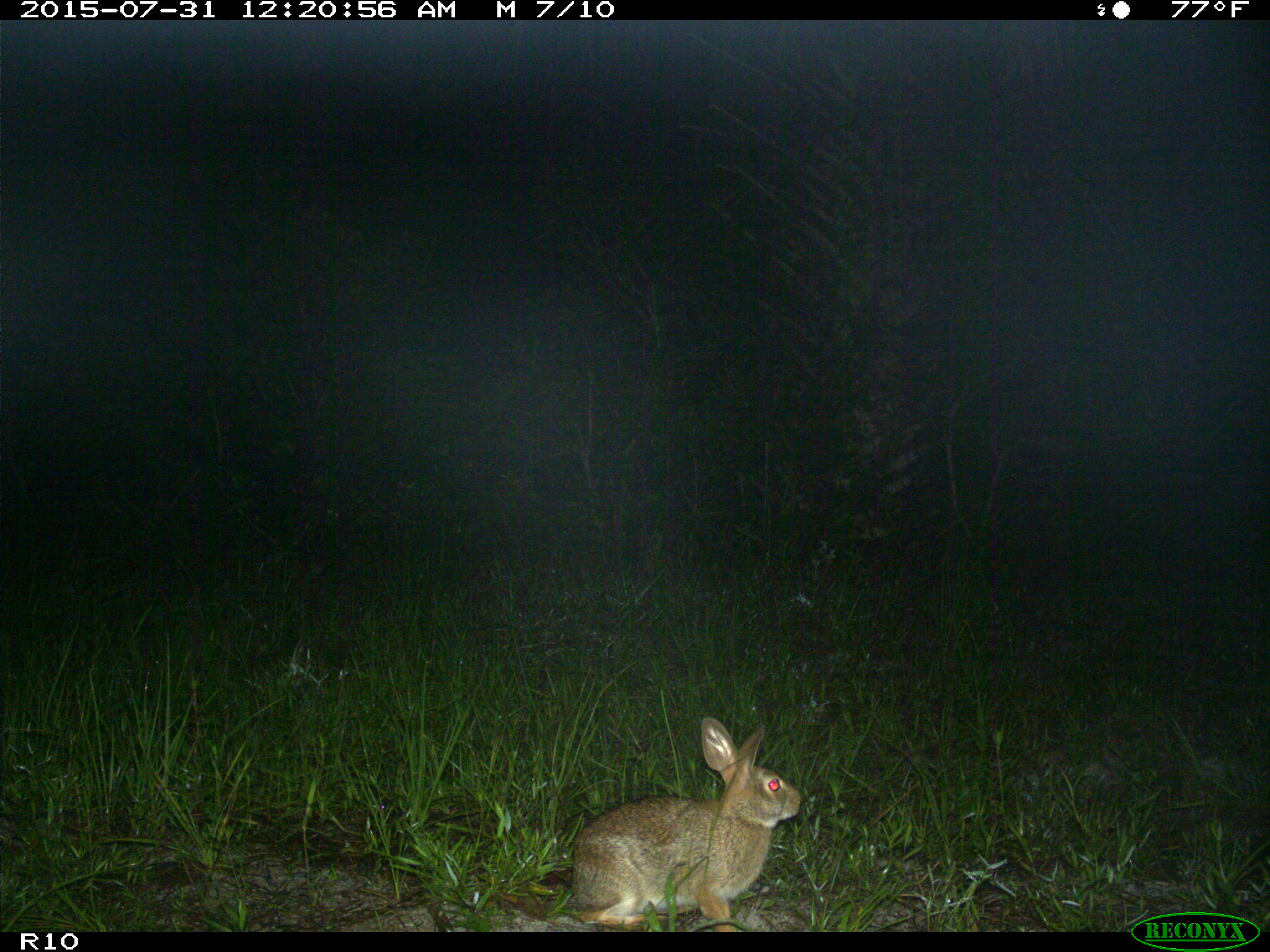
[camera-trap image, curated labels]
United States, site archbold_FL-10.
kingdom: Animalia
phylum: Chordata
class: Mammalia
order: Lagomorpha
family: Leporidae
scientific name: Leporidae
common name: rabbits and hares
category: unidentified rabbit